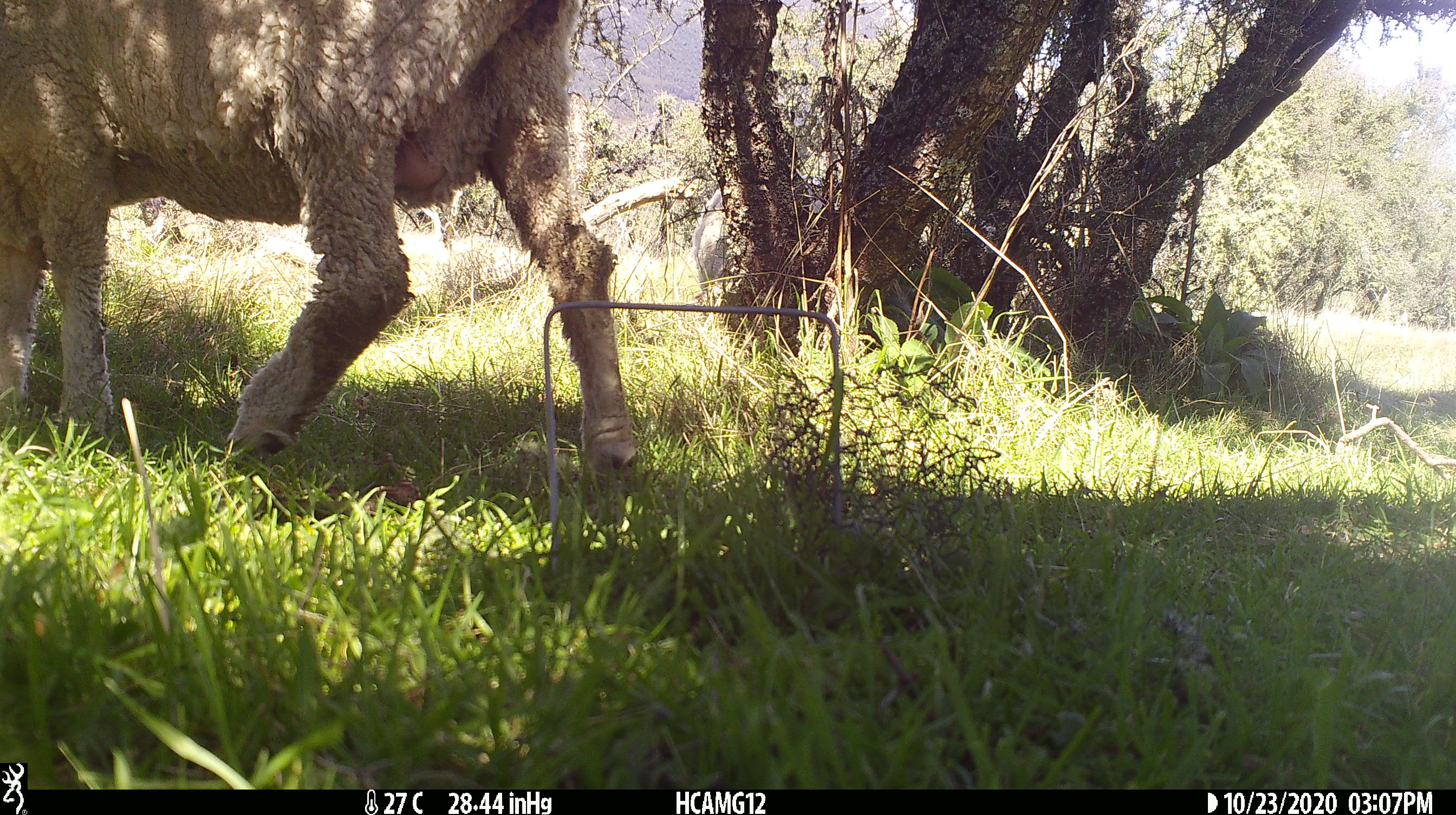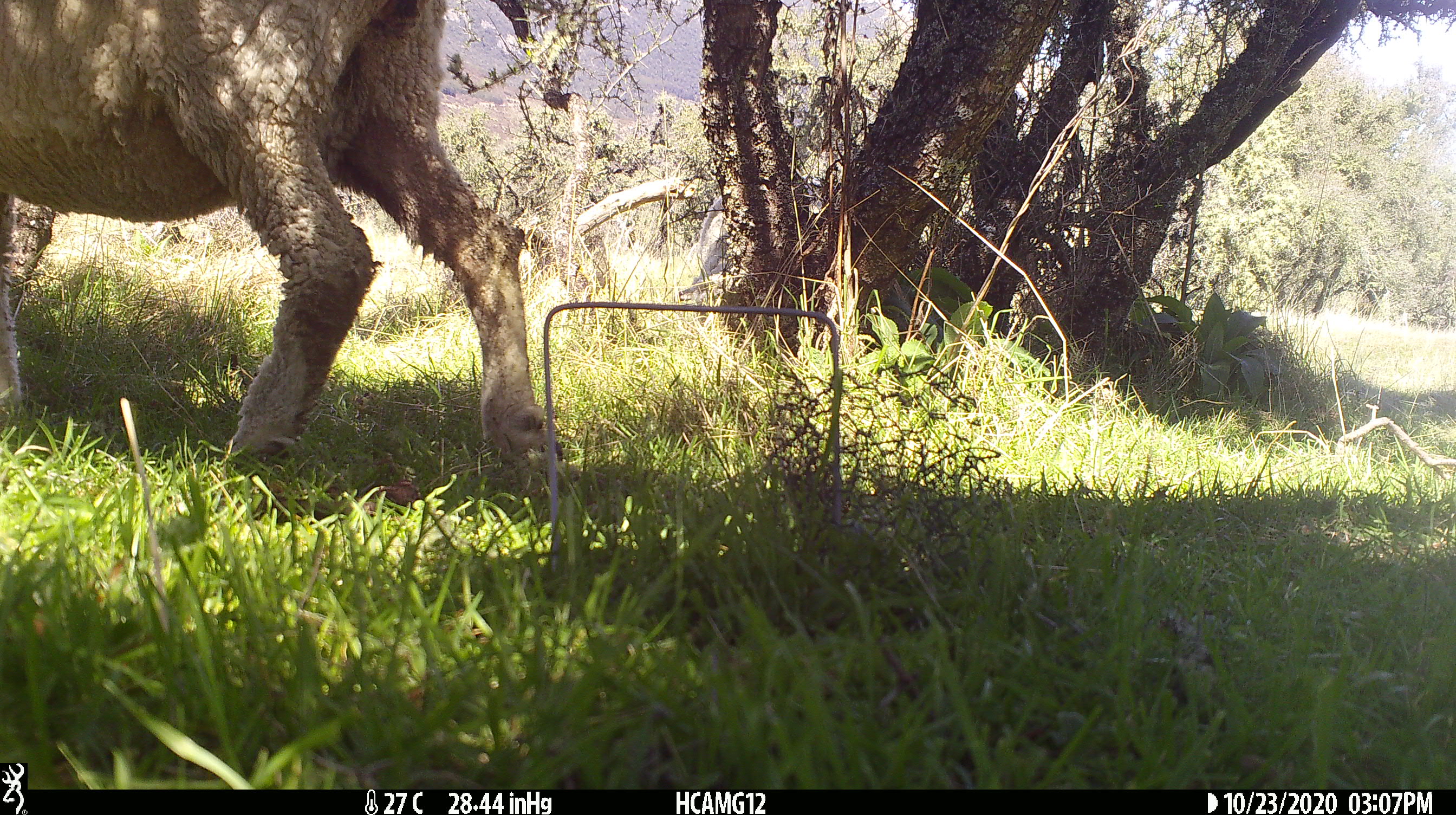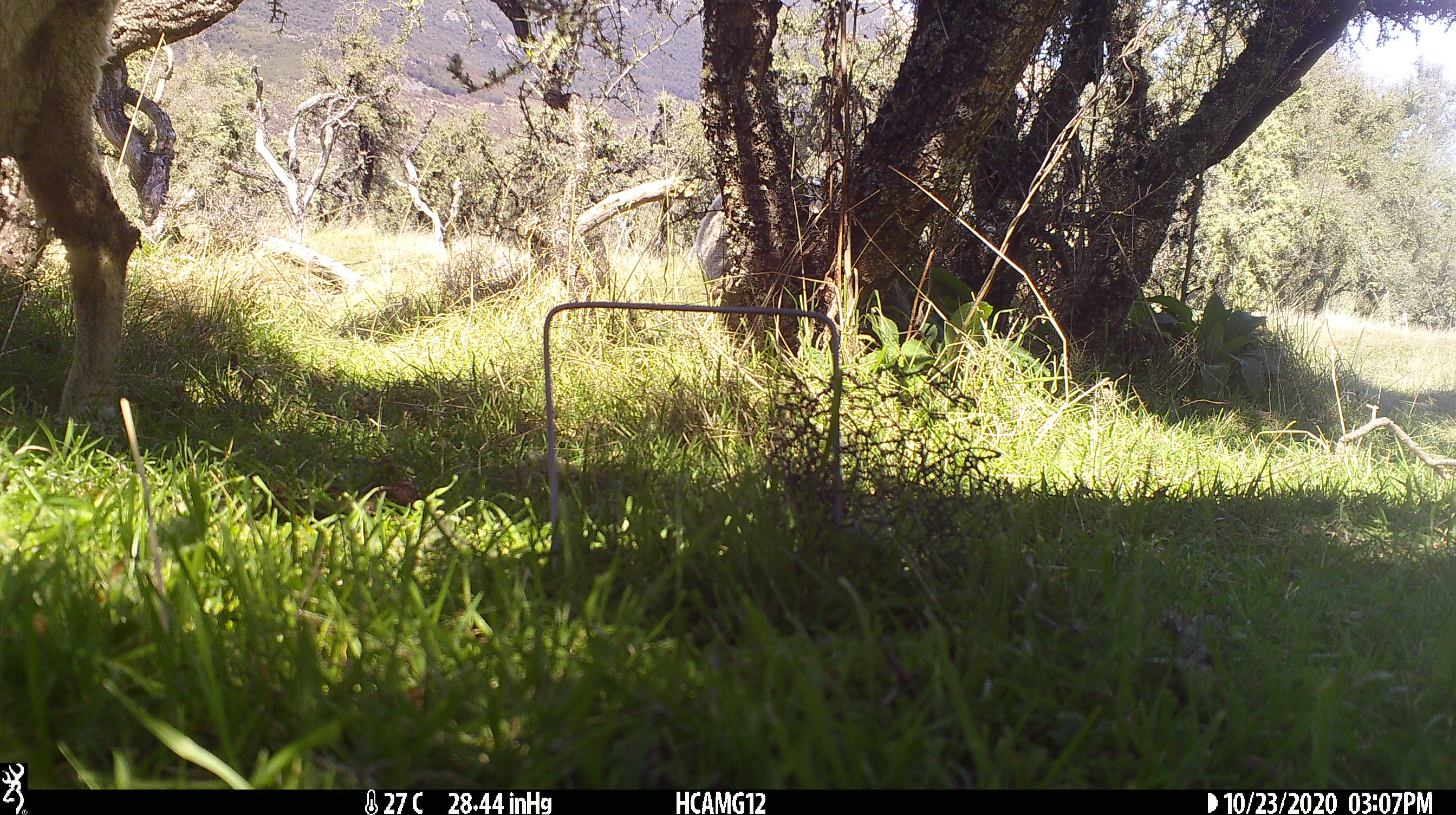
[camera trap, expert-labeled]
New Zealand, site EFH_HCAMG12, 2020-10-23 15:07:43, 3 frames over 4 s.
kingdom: Animalia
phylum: Chordata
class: Mammalia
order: Artiodactyla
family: Bovidae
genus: Ovis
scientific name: Ovis aries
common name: domestic sheep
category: sheep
Sheep (domestic sheep) (Ovis aries).